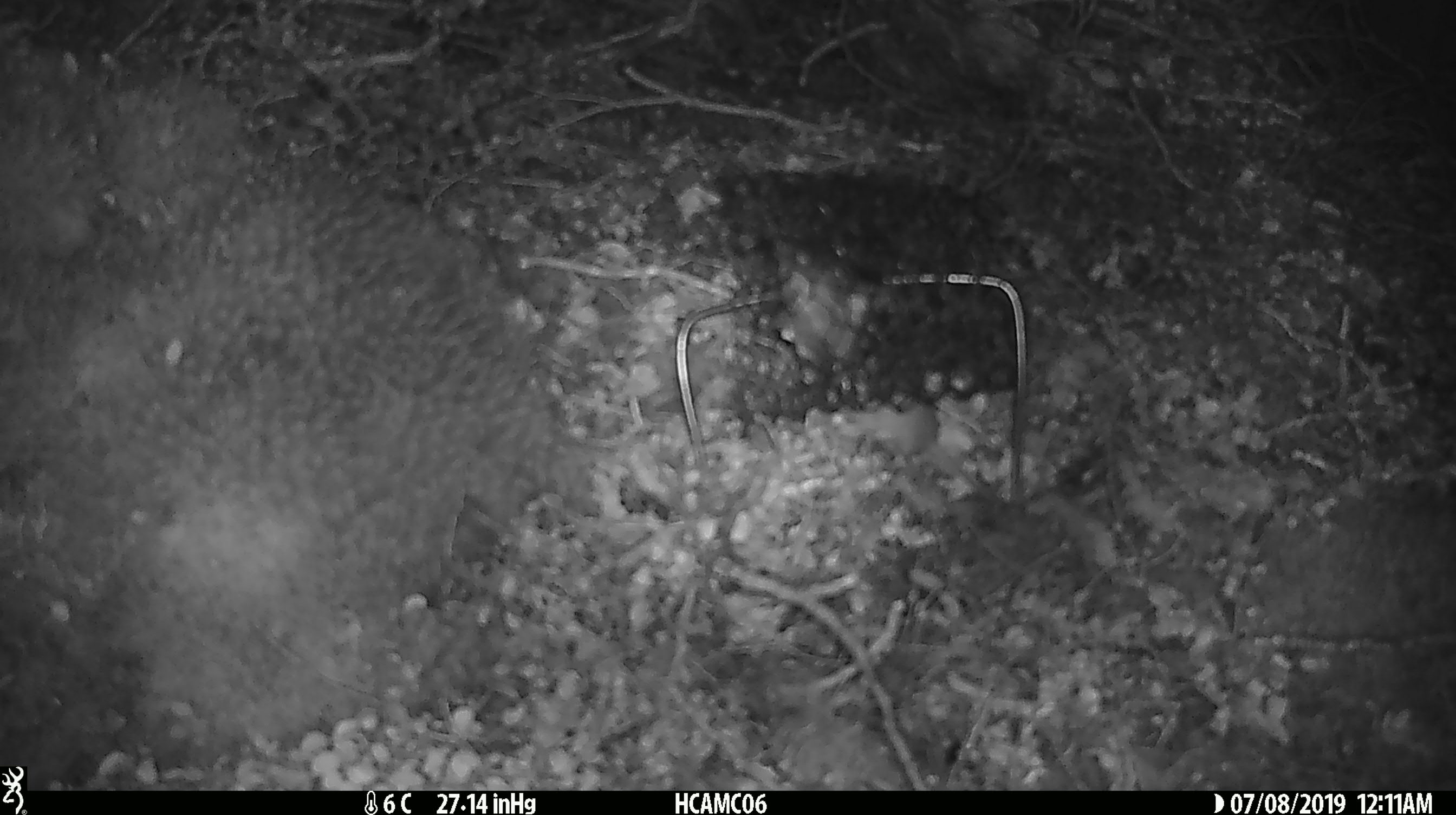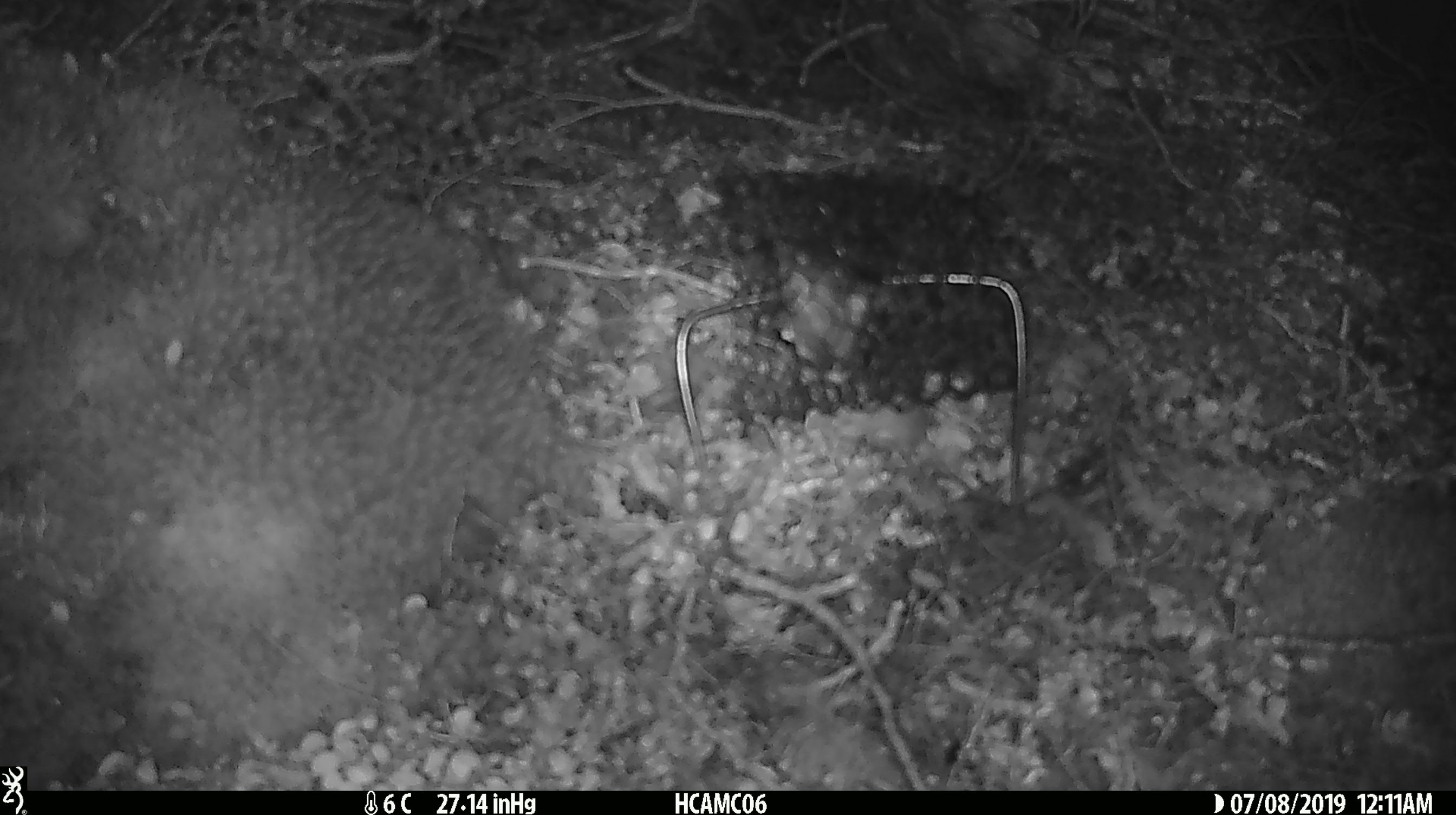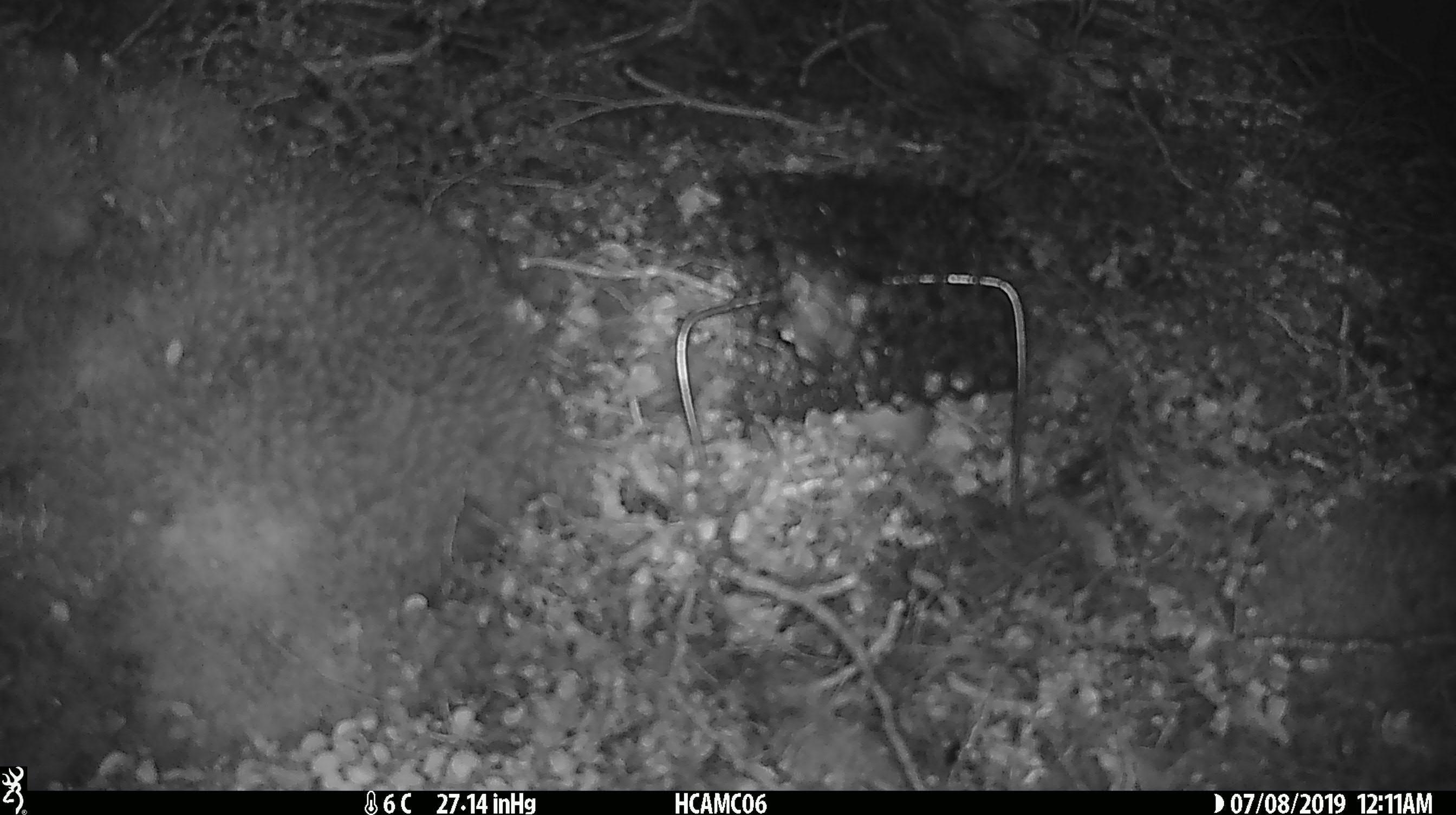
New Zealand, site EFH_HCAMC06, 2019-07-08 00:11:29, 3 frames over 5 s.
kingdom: Animalia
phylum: Chordata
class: Mammalia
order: Rodentia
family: Muridae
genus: Mus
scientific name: Mus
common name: mouse